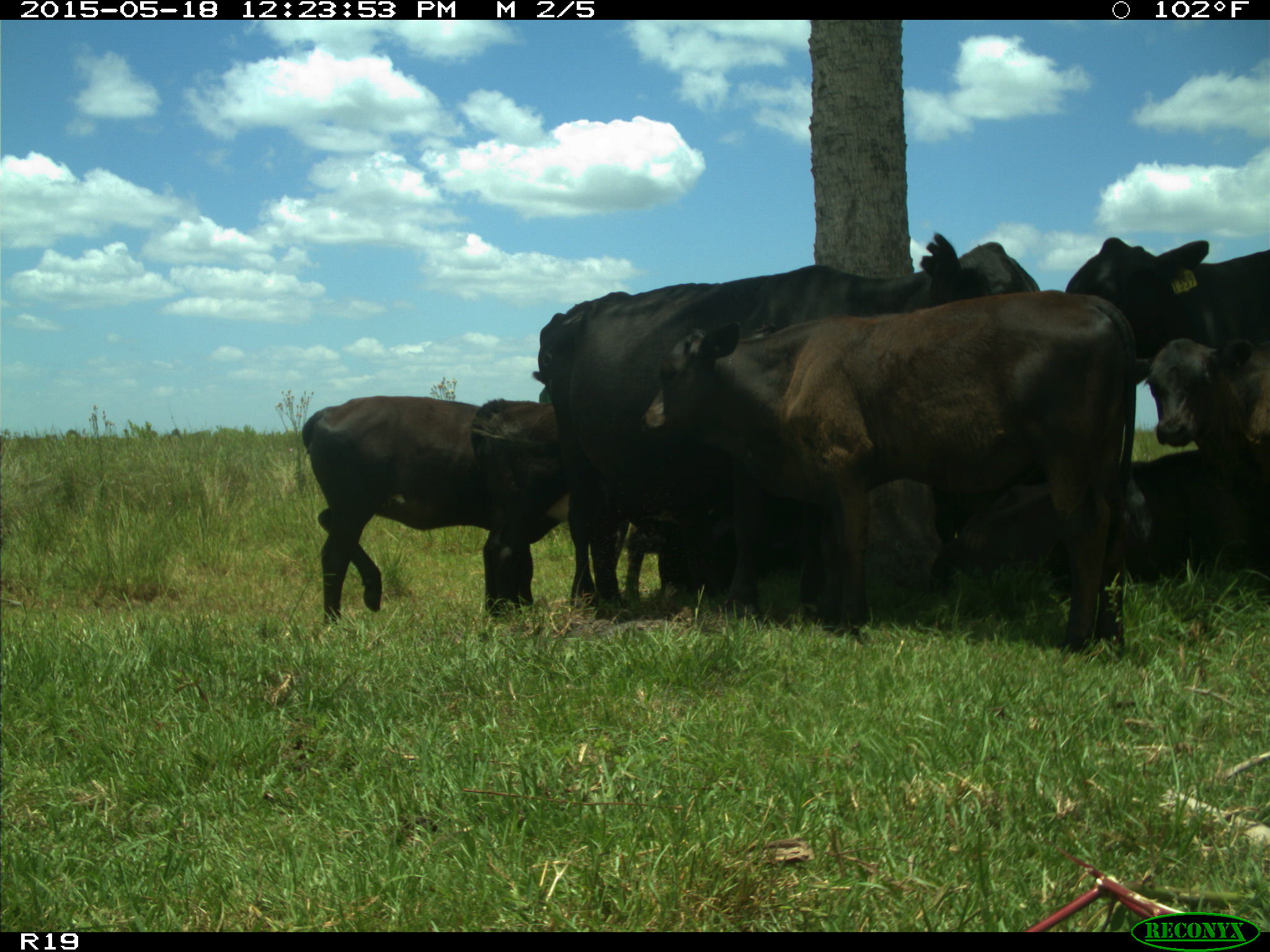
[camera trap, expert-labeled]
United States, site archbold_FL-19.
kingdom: Animalia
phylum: Chordata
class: Mammalia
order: Artiodactyla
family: Bovidae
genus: Bos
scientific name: Bos taurus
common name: domestic cow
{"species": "Bos taurus (domestic cow)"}